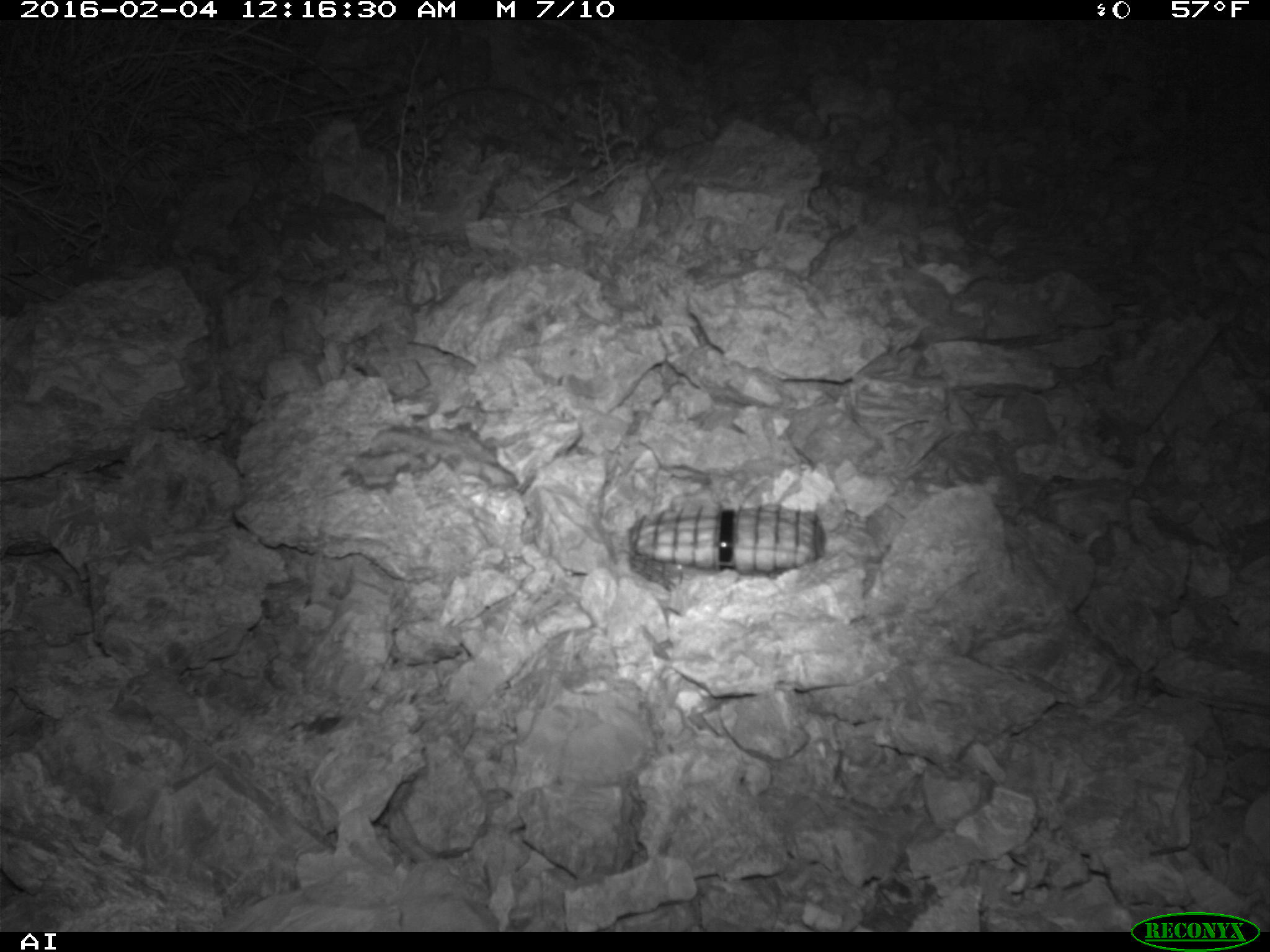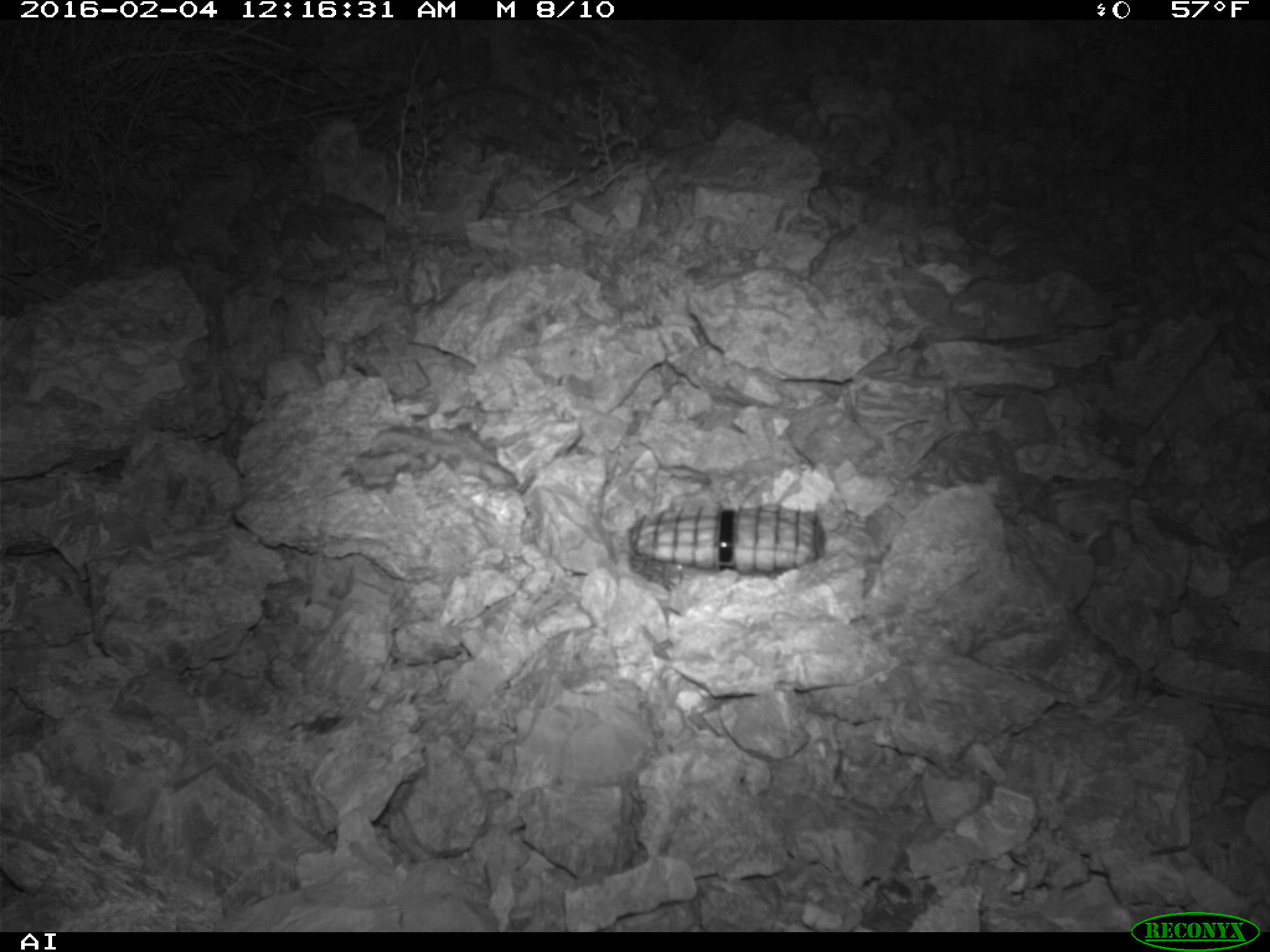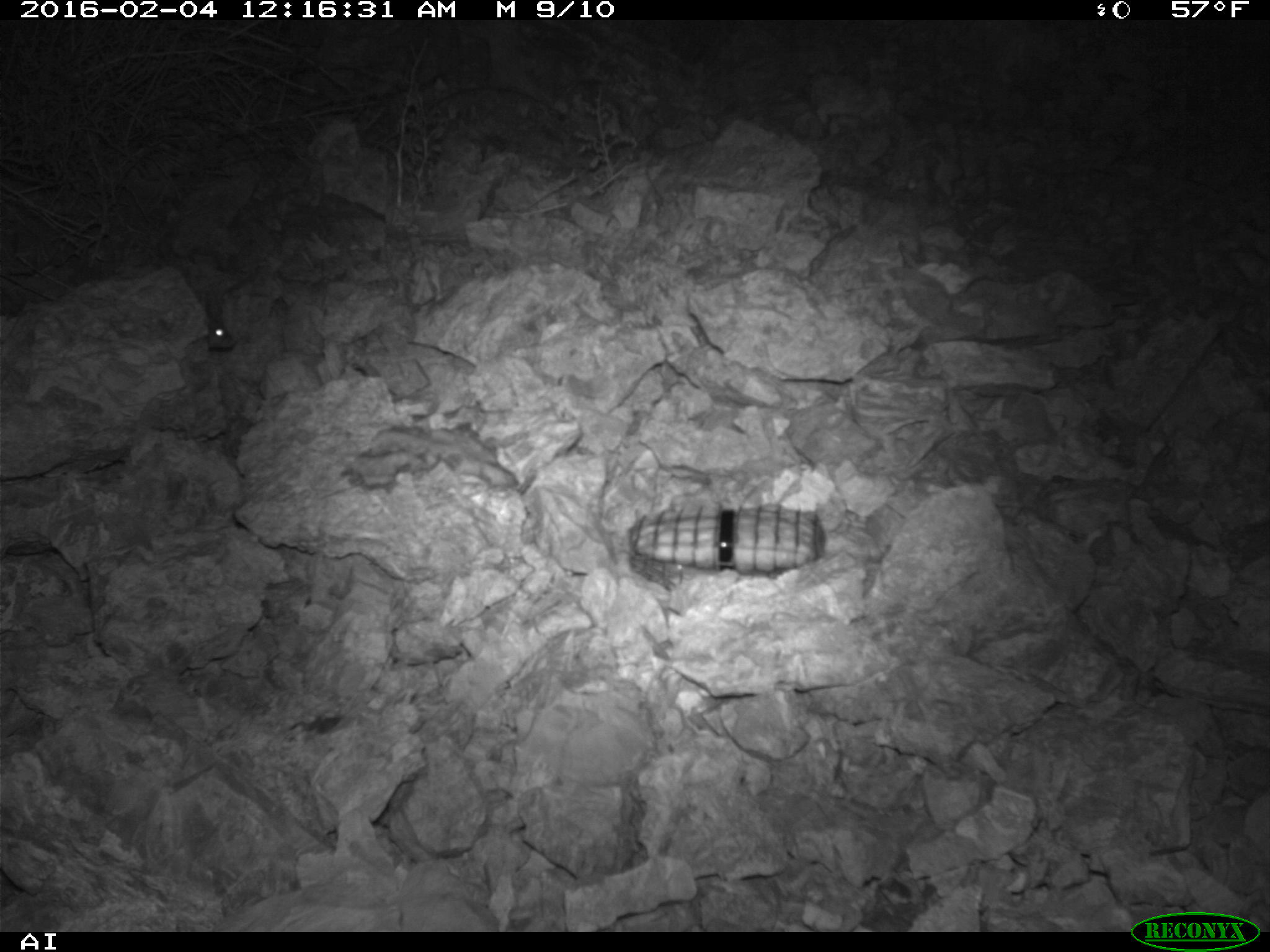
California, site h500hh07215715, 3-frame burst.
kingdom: Animalia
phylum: Chordata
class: Mammalia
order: Rodentia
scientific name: Rodentia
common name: rodent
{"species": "rodent (Rodentia)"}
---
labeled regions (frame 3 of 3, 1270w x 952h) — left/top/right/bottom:
rodent: 199/294/235/348